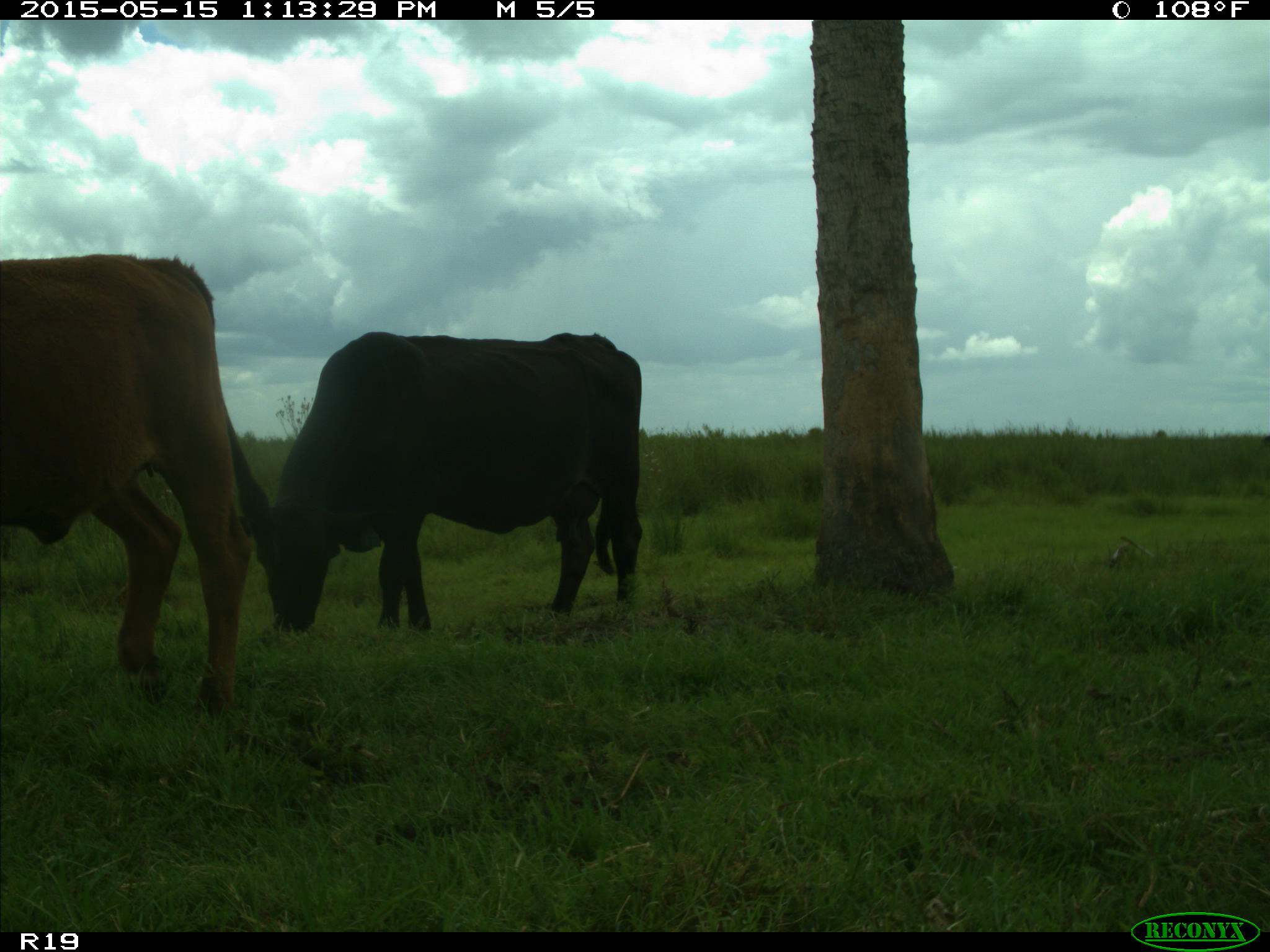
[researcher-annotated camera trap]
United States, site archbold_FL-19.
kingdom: Animalia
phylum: Chordata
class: Mammalia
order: Artiodactyla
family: Bovidae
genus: Bos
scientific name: Bos taurus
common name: domestic cow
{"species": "Bos taurus (domestic cow)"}